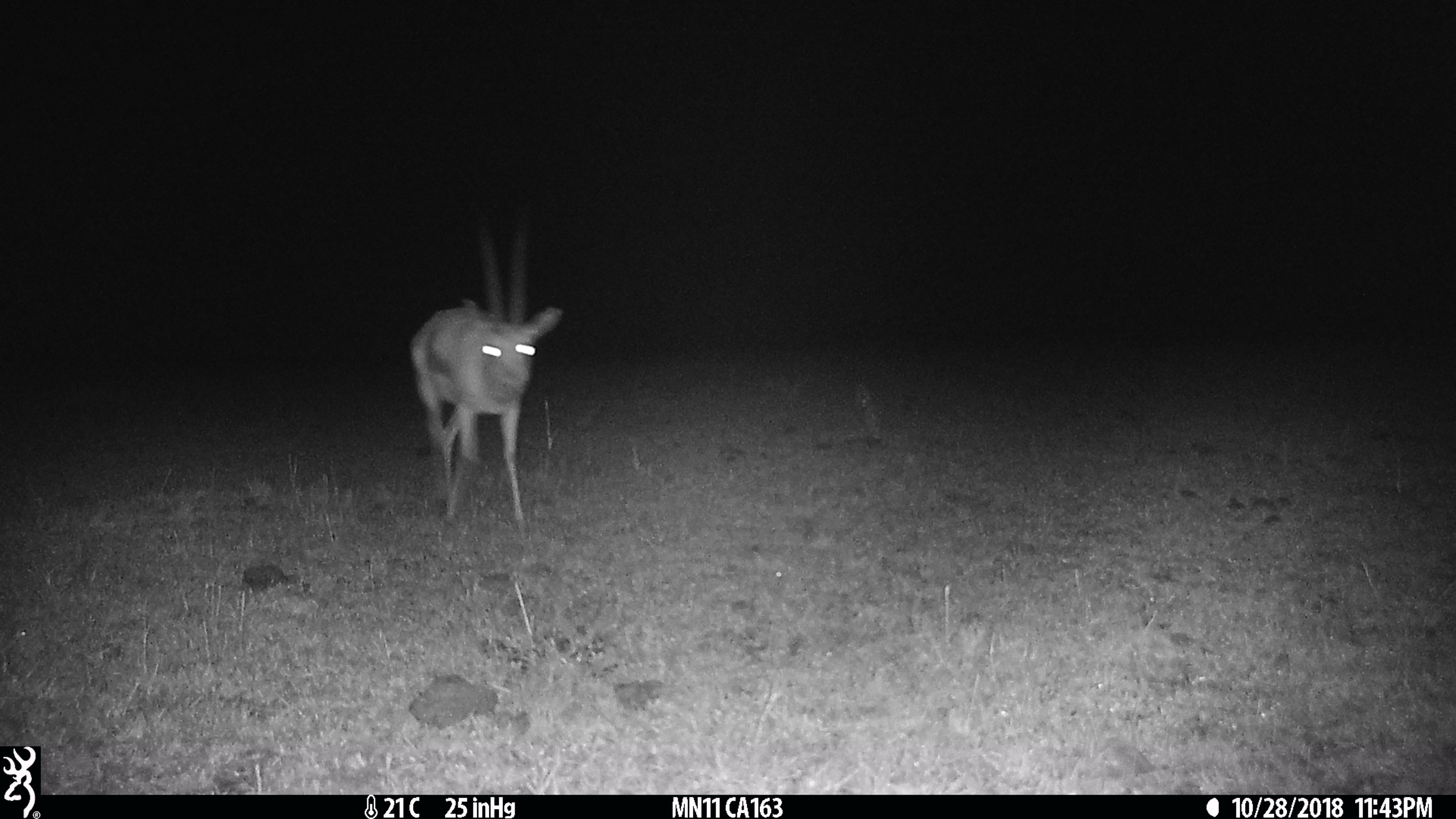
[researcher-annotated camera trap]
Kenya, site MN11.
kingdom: Animalia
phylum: Chordata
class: Mammalia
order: Artiodactyla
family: Bovidae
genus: Eudorcas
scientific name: Eudorcas thomsonii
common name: thomon's gazelle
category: gazelle thomsons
Gazelle thomsons (thomon's gazelle) (Eudorcas thomsonii).